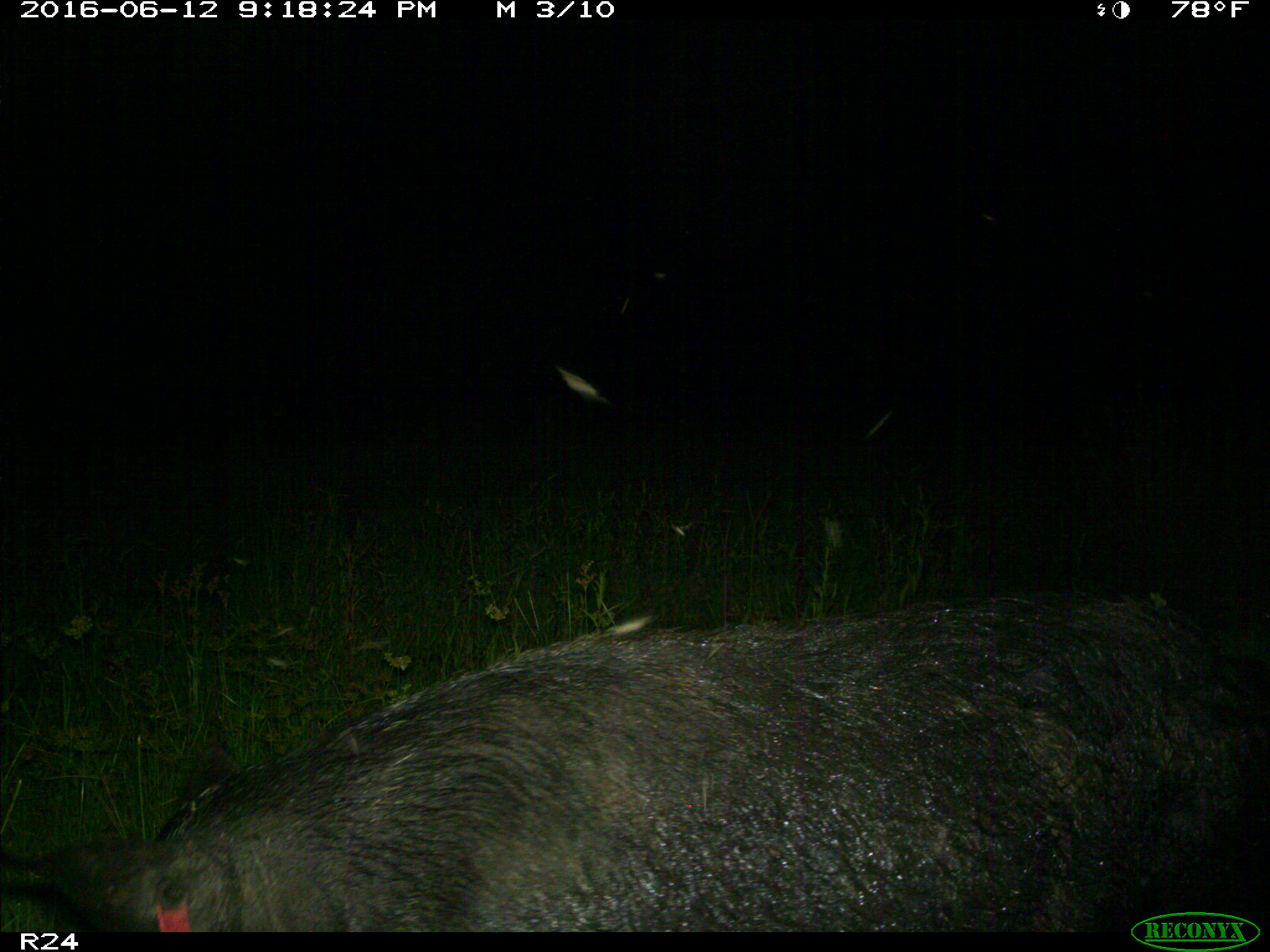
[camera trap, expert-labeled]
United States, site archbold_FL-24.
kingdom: Animalia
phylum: Chordata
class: Mammalia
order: Artiodactyla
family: Suidae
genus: Sus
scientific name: Sus scrofa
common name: wild boar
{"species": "Sus scrofa (wild boar)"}